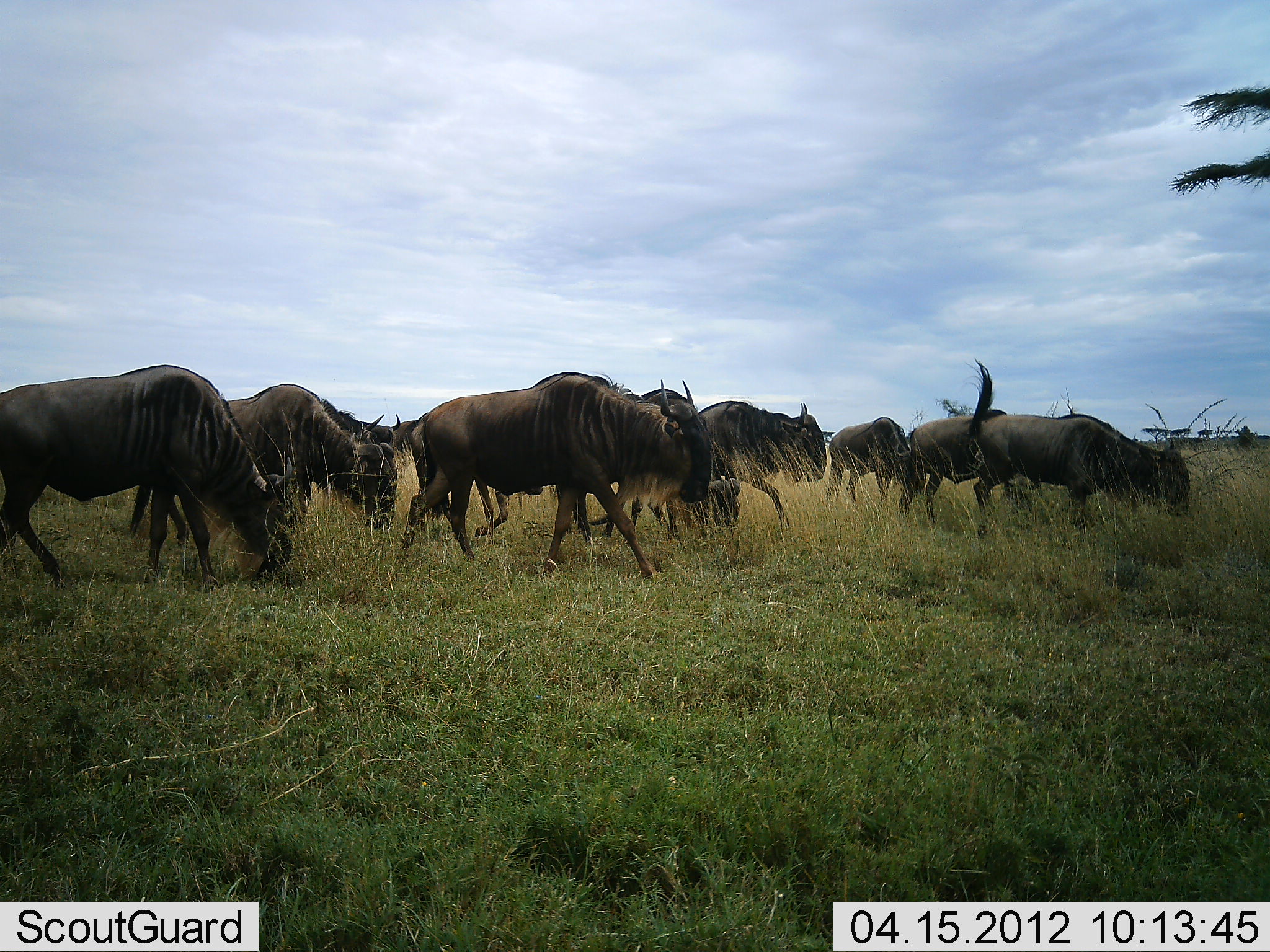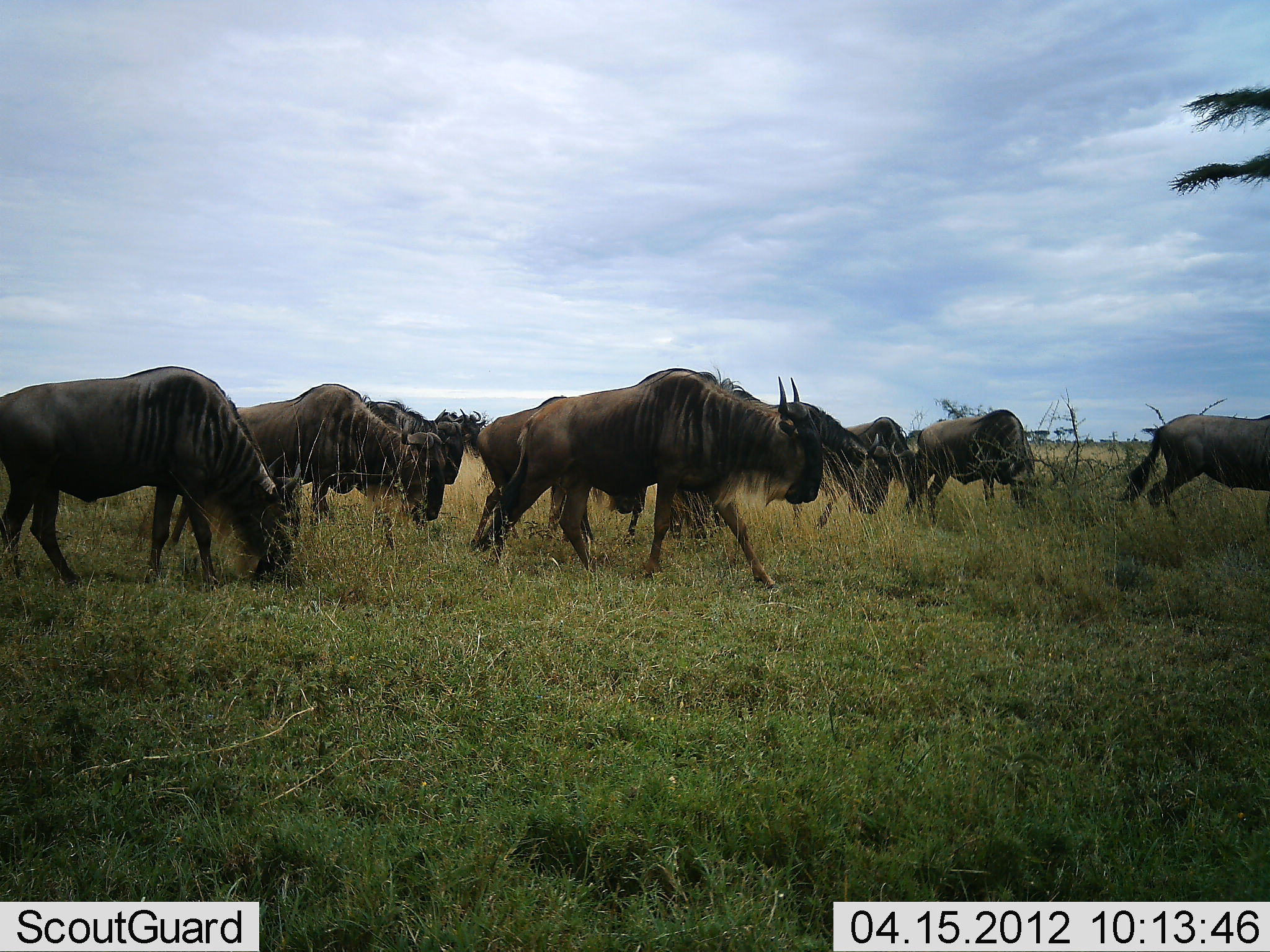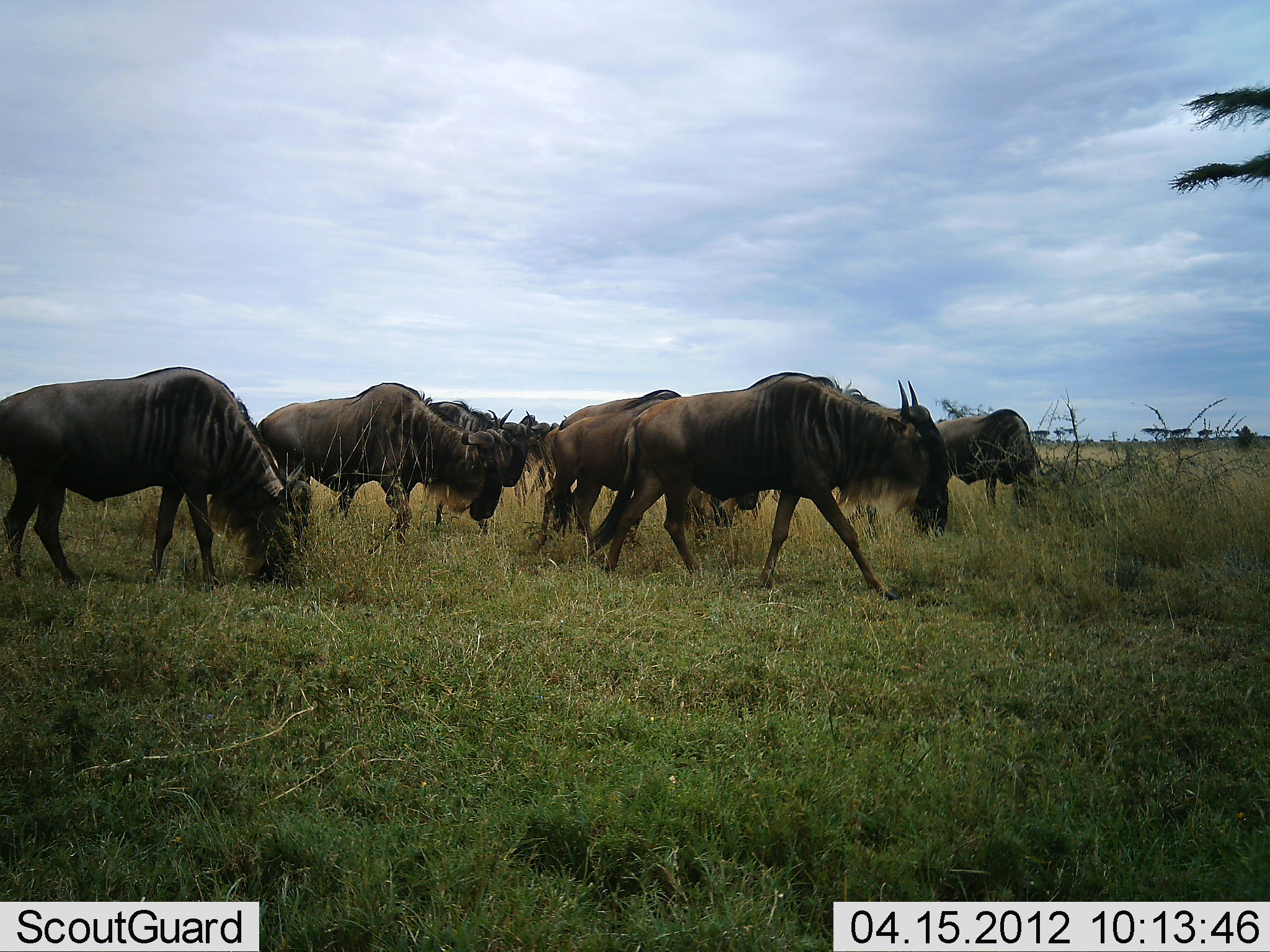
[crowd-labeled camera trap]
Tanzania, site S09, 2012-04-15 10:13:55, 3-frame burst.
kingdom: Animalia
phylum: Chordata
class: Mammalia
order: Artiodactyla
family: Bovidae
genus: Connochaetes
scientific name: Connochaetes taurinus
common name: blue wildebeest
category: wildebeest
Wildebeest (blue wildebeest) (Connochaetes taurinus), count 9. Behavior (volunteer vote fractions): standing 0%, resting 0%, moving 100%, interacting 0%. Young present (vote fraction): 0%. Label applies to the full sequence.